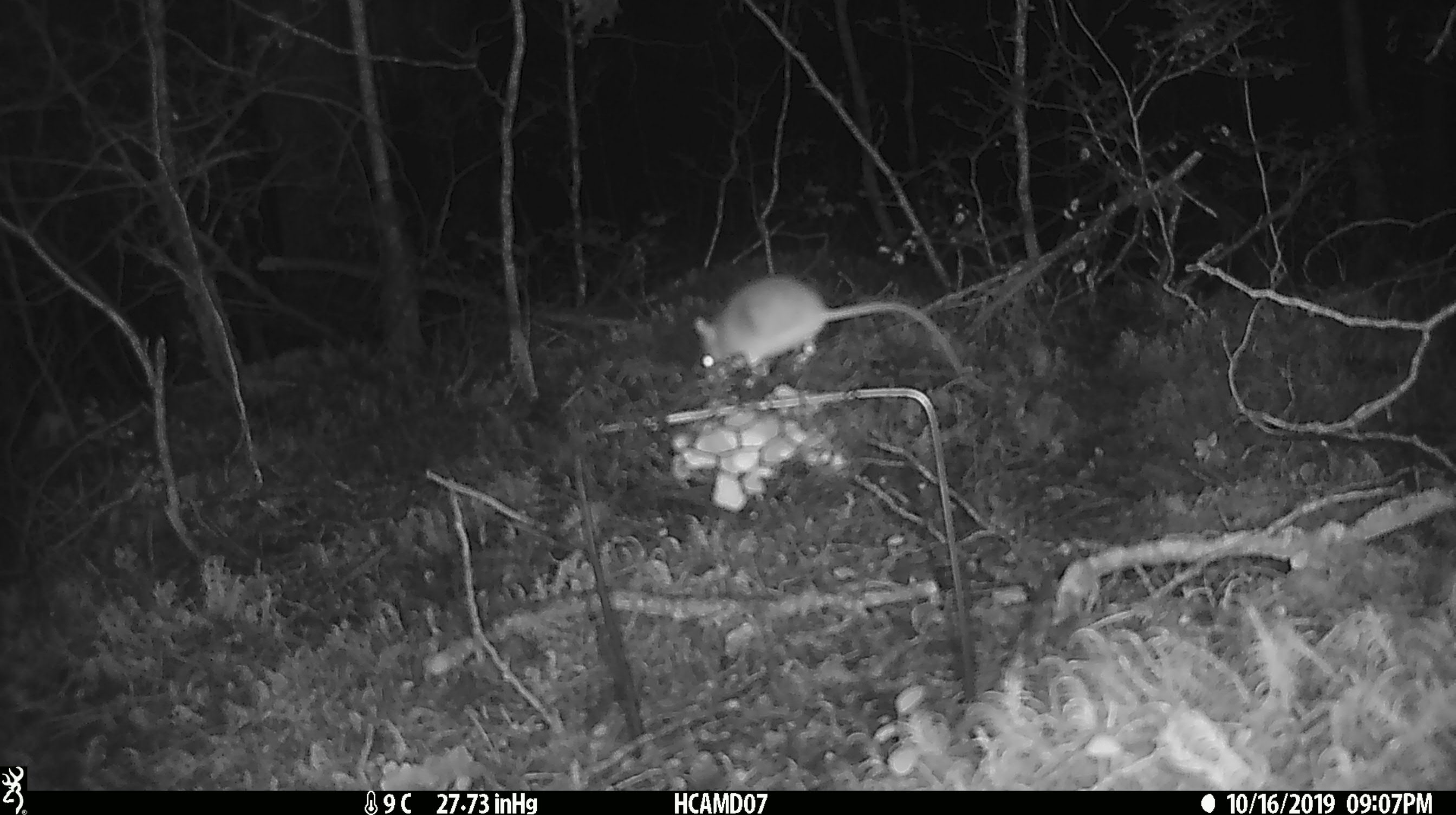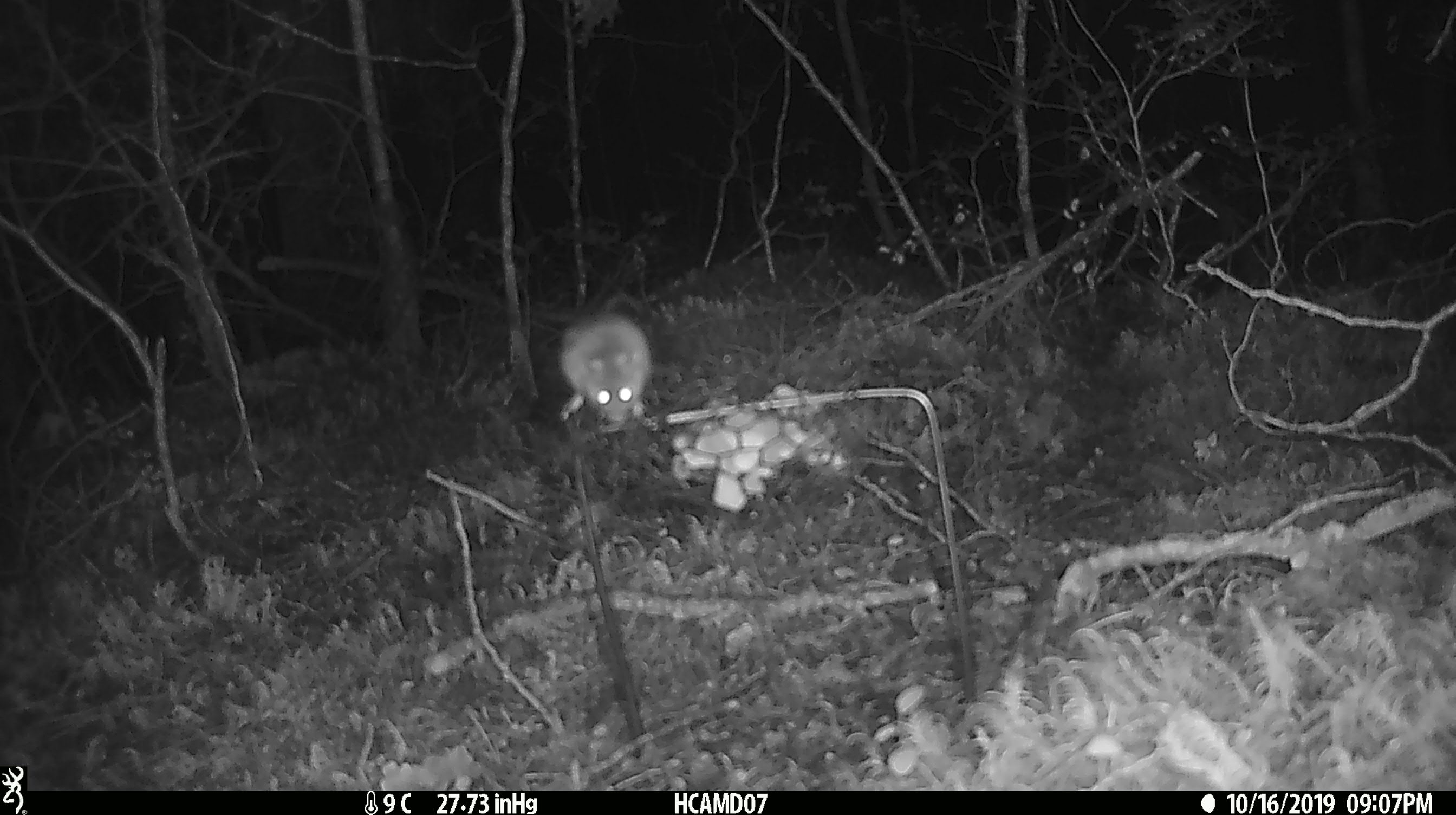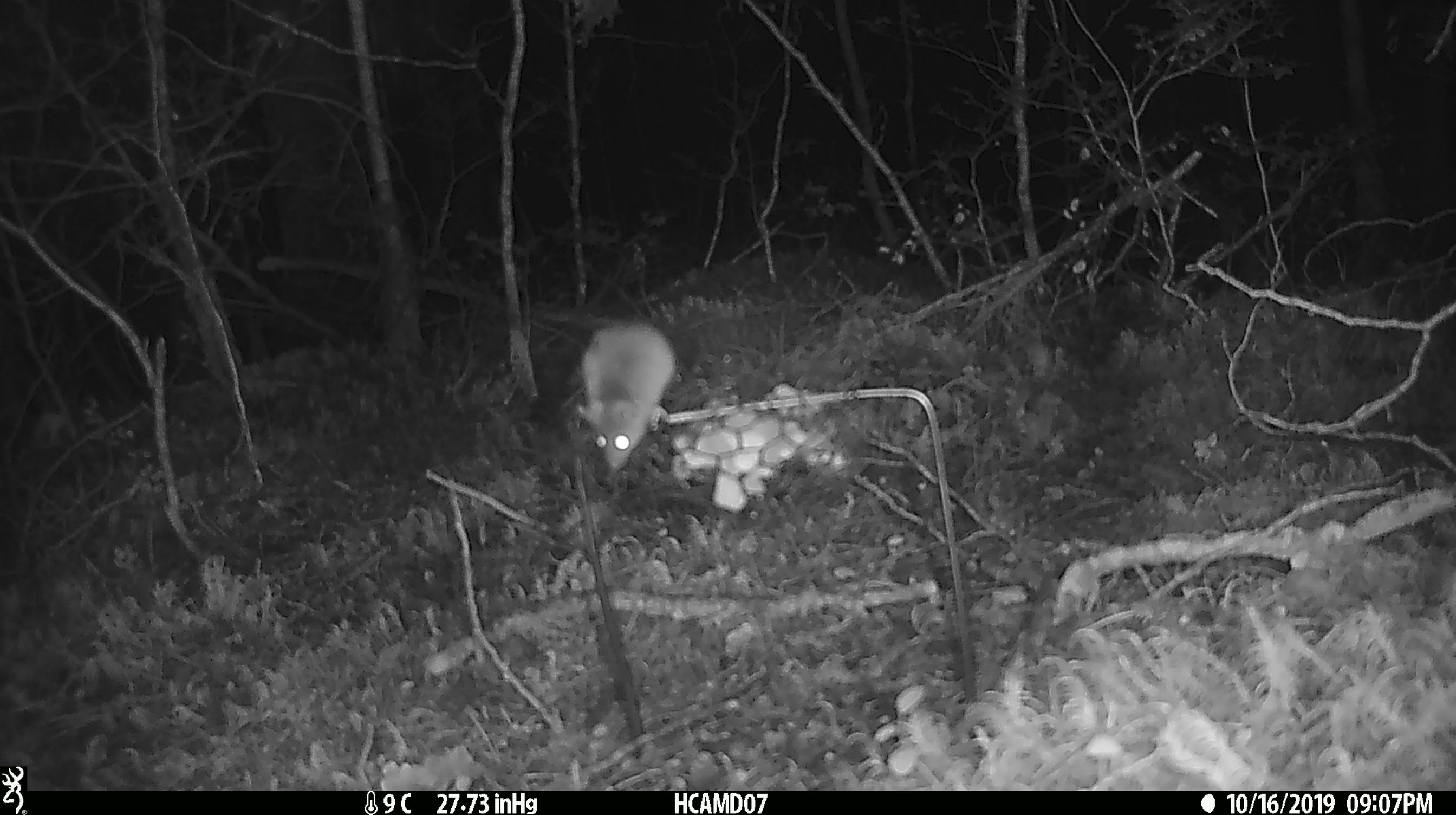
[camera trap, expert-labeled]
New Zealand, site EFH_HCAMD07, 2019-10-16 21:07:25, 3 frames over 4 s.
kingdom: Animalia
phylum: Chordata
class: Mammalia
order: Rodentia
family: Muridae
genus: Mus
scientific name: Mus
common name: mouse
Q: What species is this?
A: Mouse (Mus).